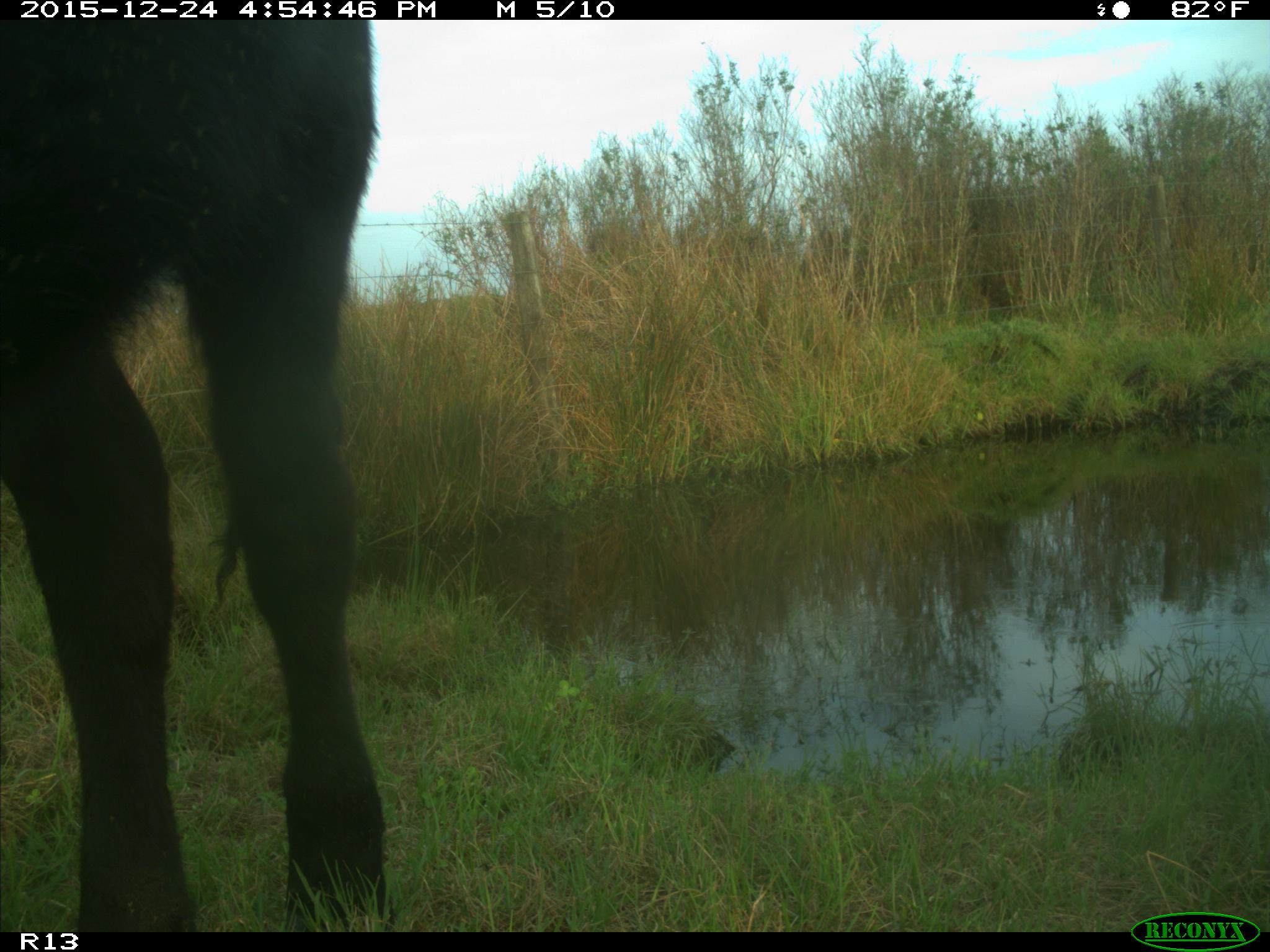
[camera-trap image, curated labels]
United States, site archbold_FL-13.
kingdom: Animalia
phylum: Chordata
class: Mammalia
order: Artiodactyla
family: Bovidae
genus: Bos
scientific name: Bos taurus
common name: domestic cow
Bos taurus (domestic cow).